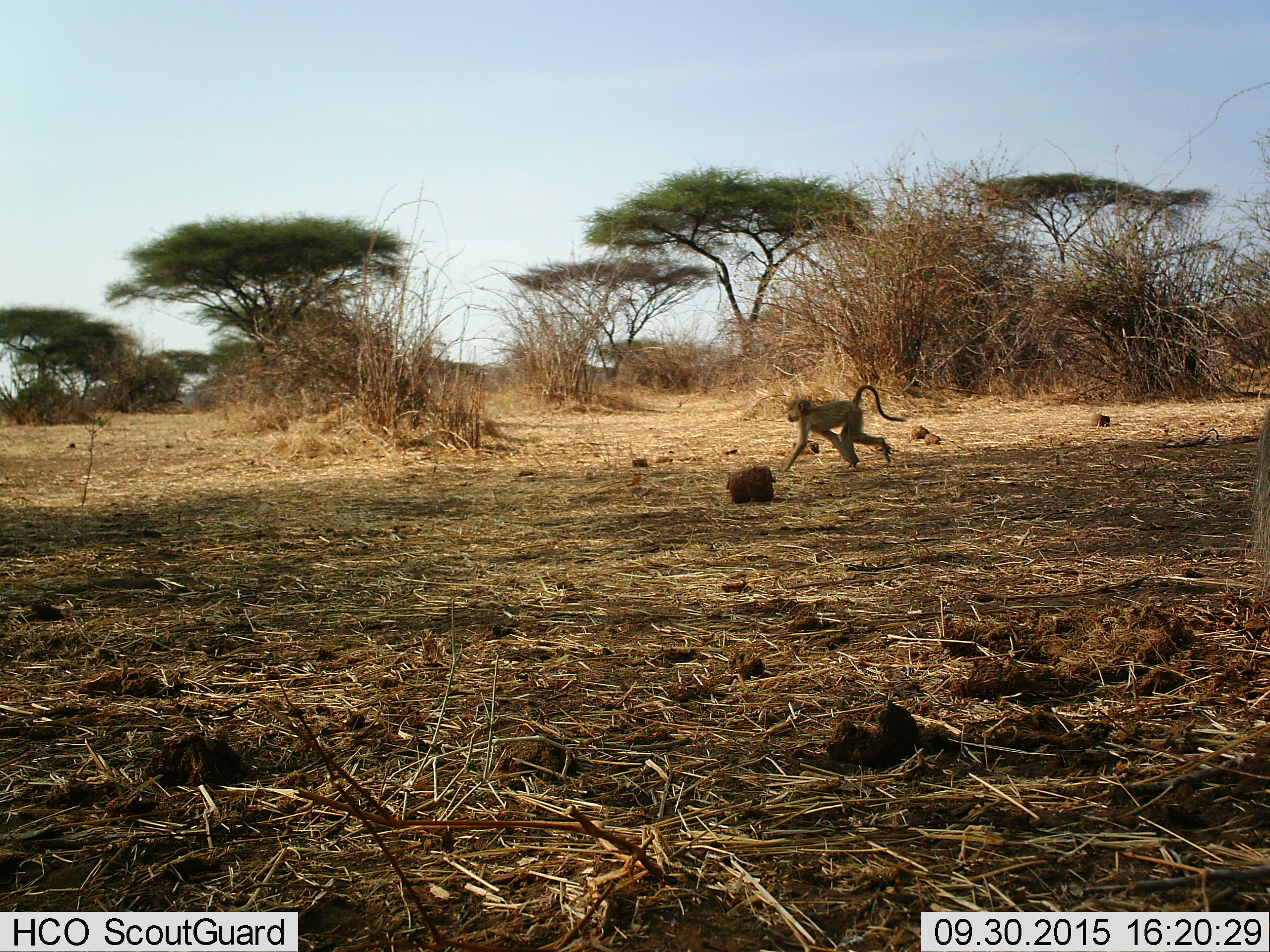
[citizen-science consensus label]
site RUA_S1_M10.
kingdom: Animalia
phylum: Chordata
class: Mammalia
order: Primates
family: Cercopithecidae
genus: Papio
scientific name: Papio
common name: baboon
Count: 1.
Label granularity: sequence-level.